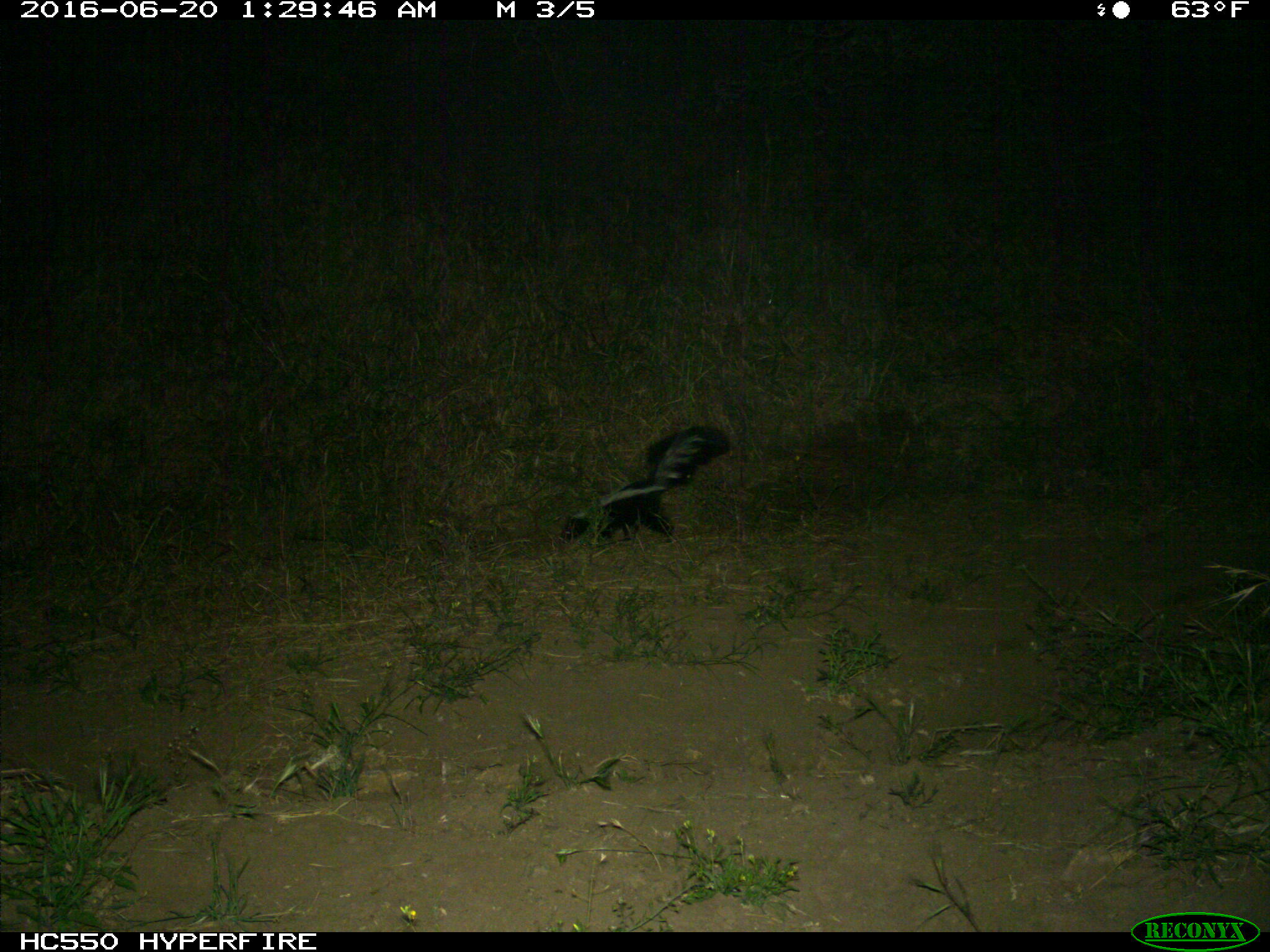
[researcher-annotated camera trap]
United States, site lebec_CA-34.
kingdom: Animalia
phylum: Chordata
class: Mammalia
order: Carnivora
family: Mephitidae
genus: Mephitis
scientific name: Mephitis mephitis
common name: striped skunk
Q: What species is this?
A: Mephitis mephitis (striped skunk).